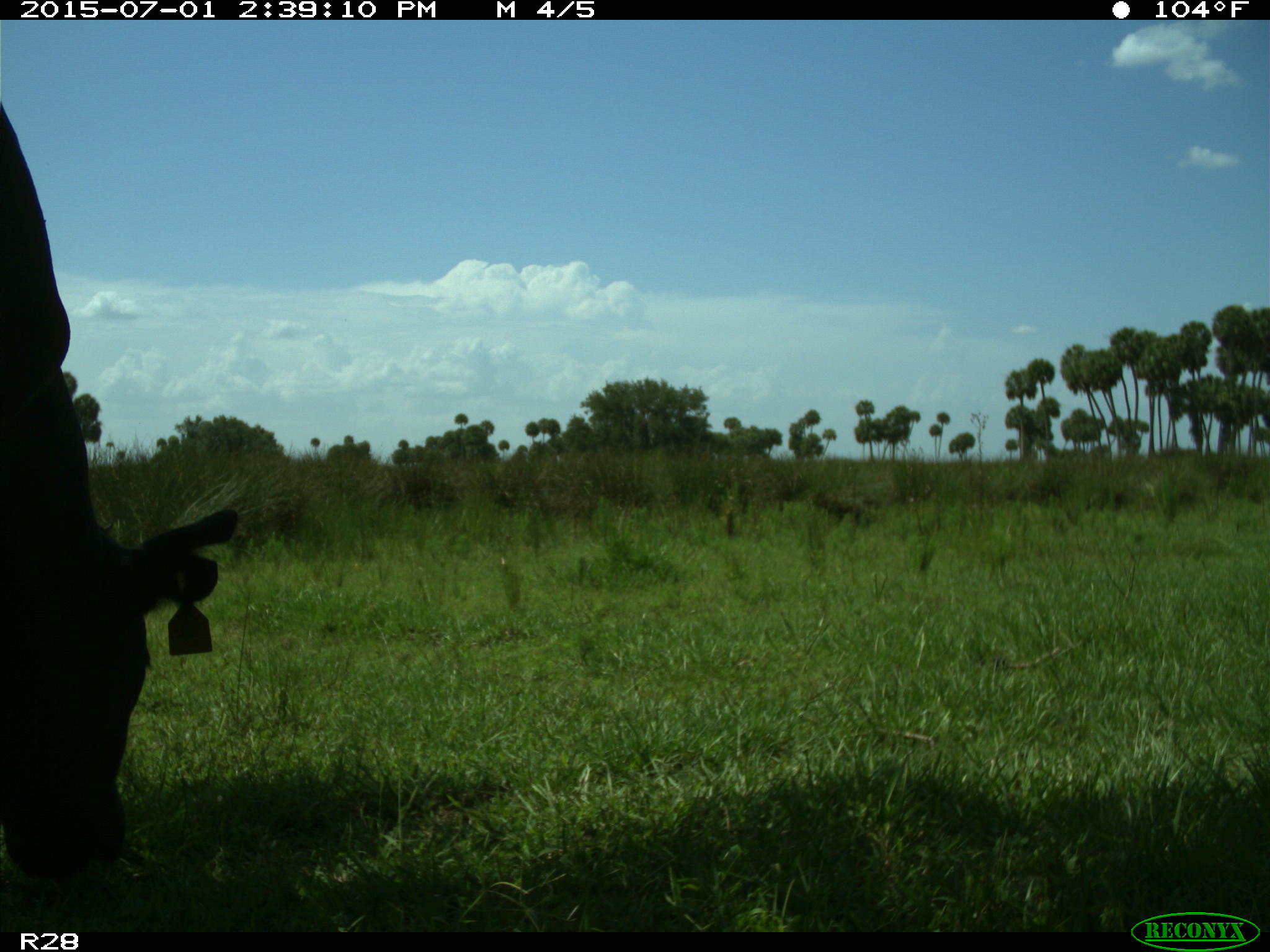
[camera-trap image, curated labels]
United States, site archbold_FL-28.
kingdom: Animalia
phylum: Chordata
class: Mammalia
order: Artiodactyla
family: Bovidae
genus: Bos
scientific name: Bos taurus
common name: domestic cow